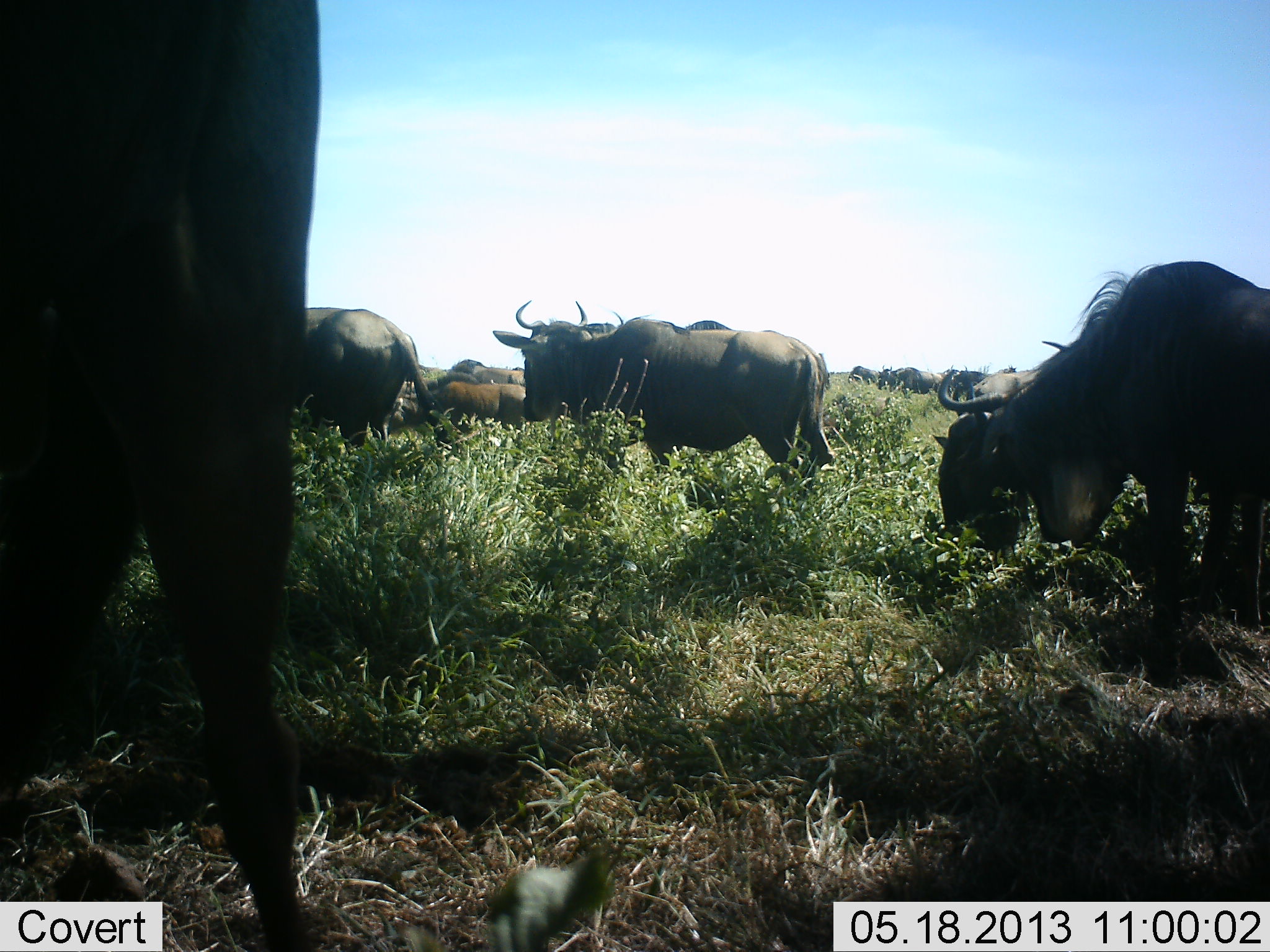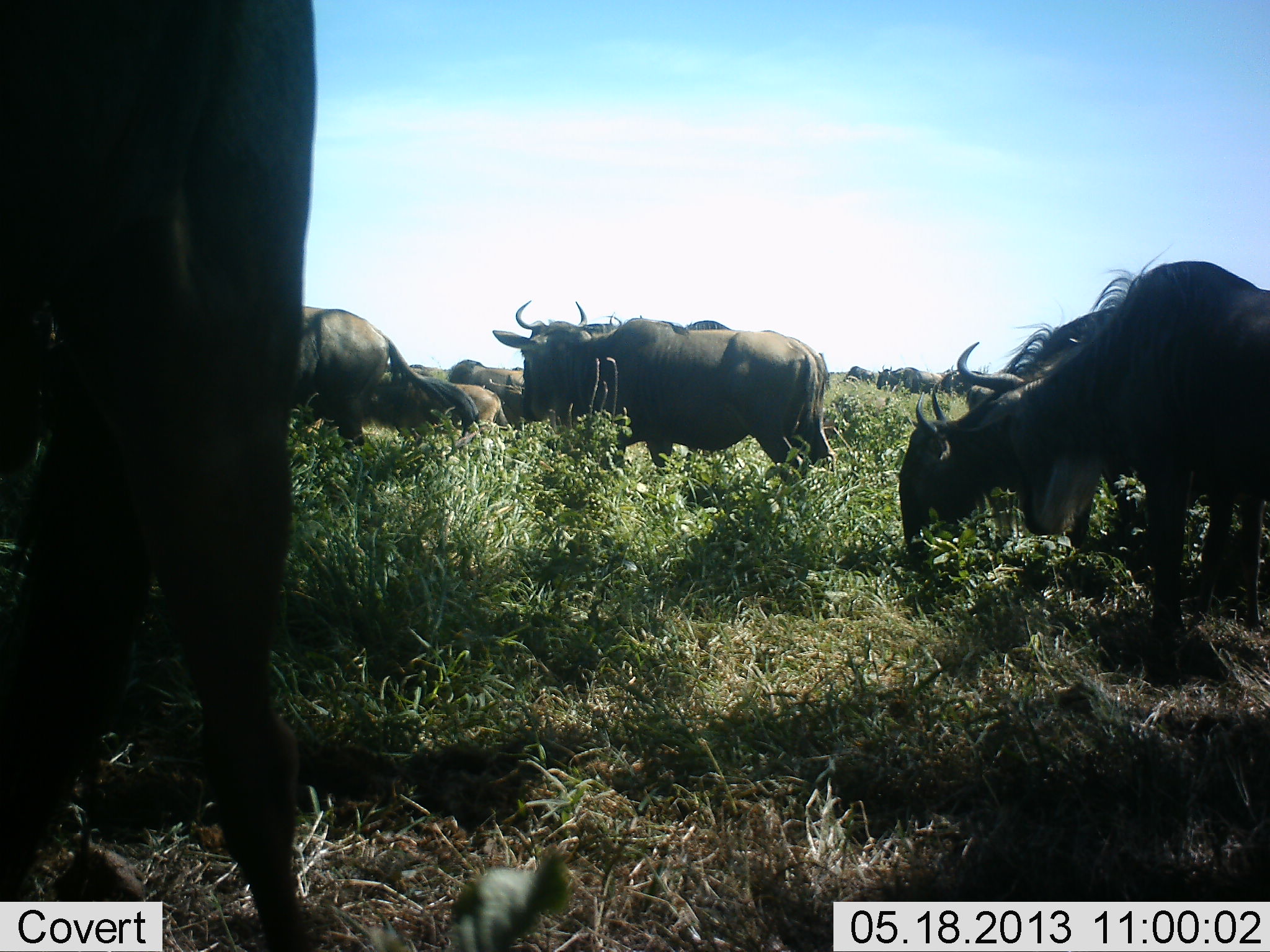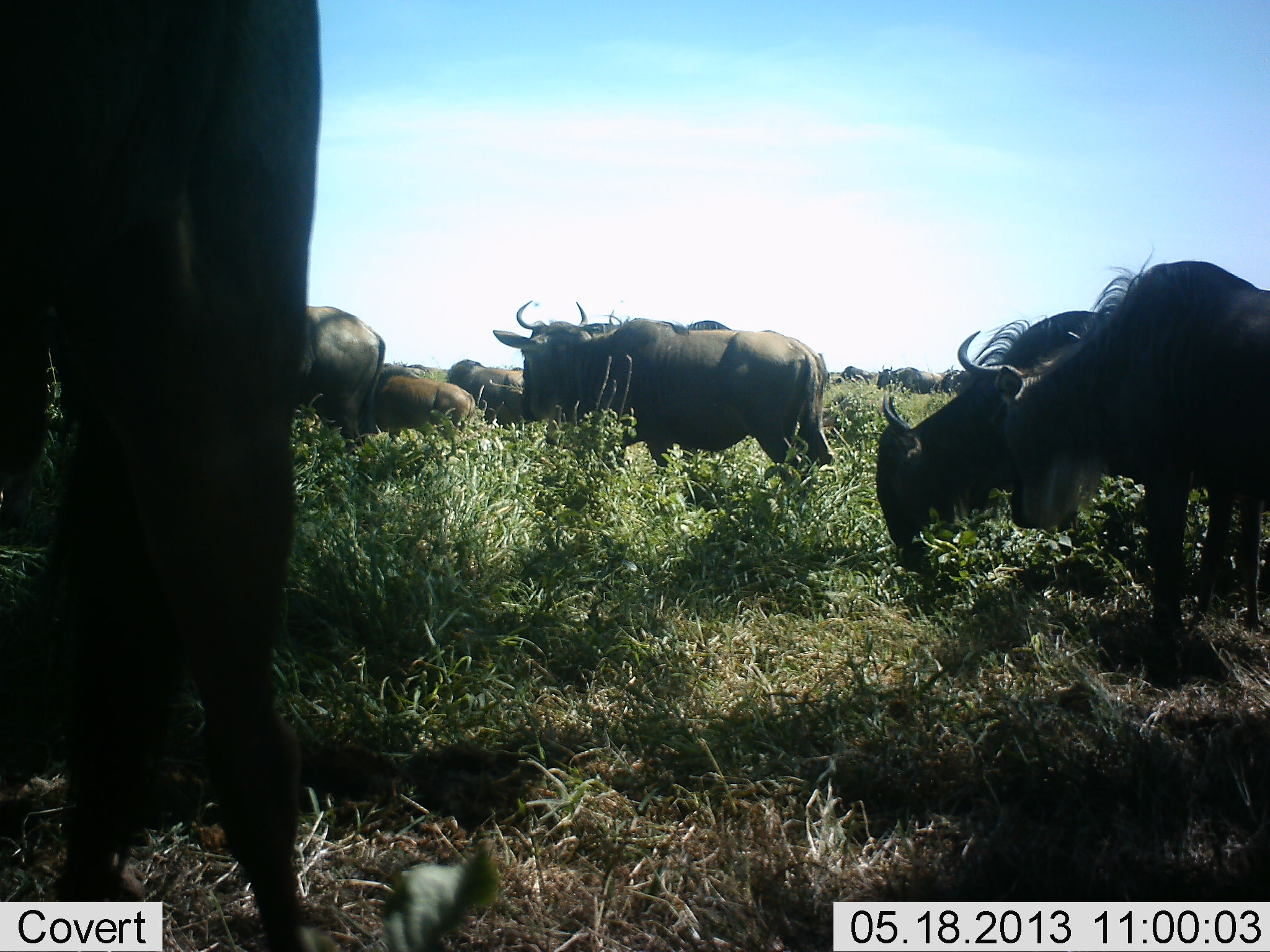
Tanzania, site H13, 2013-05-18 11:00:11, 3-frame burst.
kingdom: Animalia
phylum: Chordata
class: Mammalia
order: Artiodactyla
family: Bovidae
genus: Connochaetes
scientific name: Connochaetes taurinus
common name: blue wildebeest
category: wildebeest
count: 11-50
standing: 56%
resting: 9%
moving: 35%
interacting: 9%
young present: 21%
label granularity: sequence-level